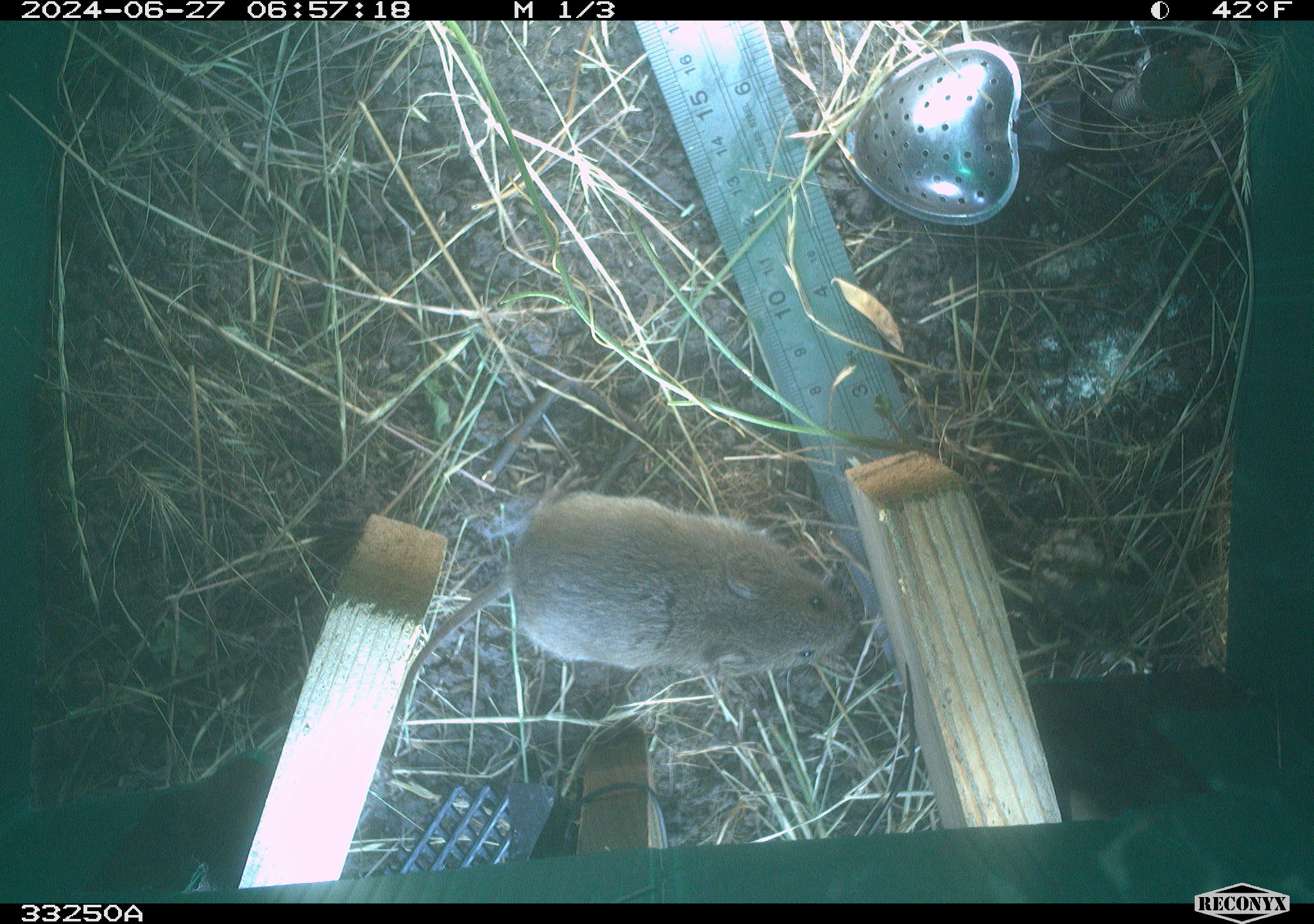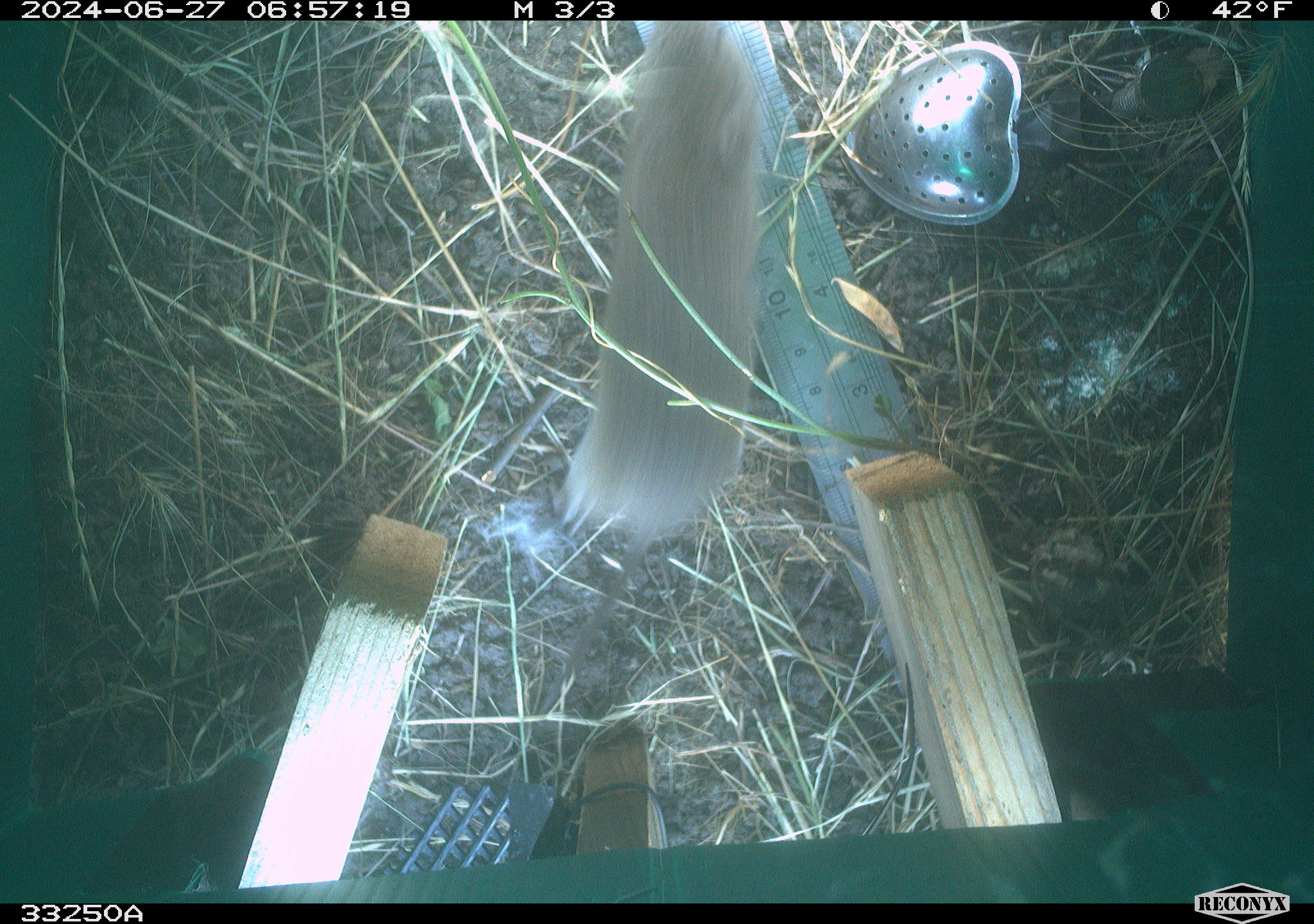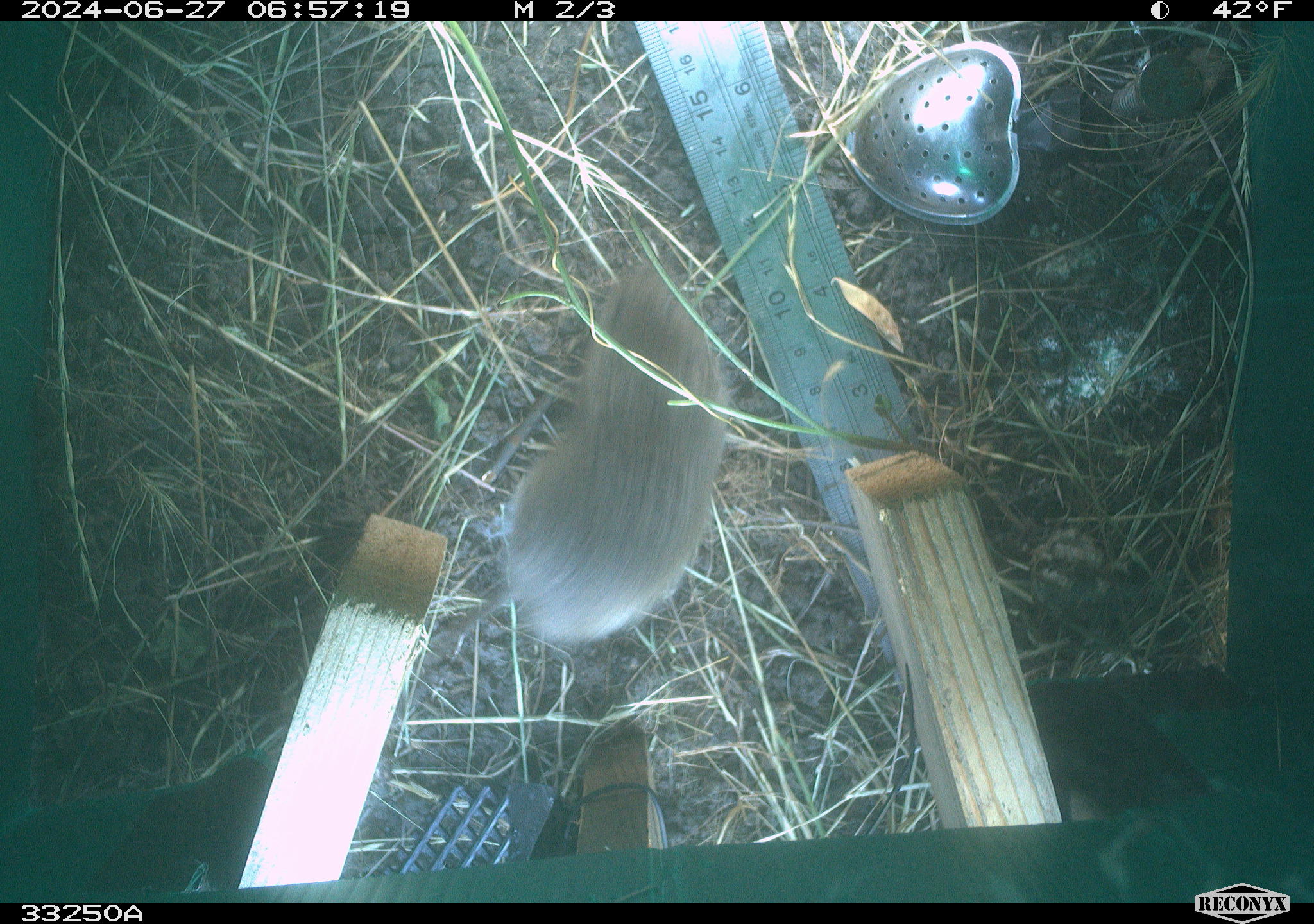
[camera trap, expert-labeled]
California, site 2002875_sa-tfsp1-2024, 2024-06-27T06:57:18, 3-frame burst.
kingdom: Animalia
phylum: Chordata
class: Mammalia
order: Rodentia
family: Cricetidae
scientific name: Arvicolinae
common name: voles, lemmings, and muskrats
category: arvicolinae subfamily